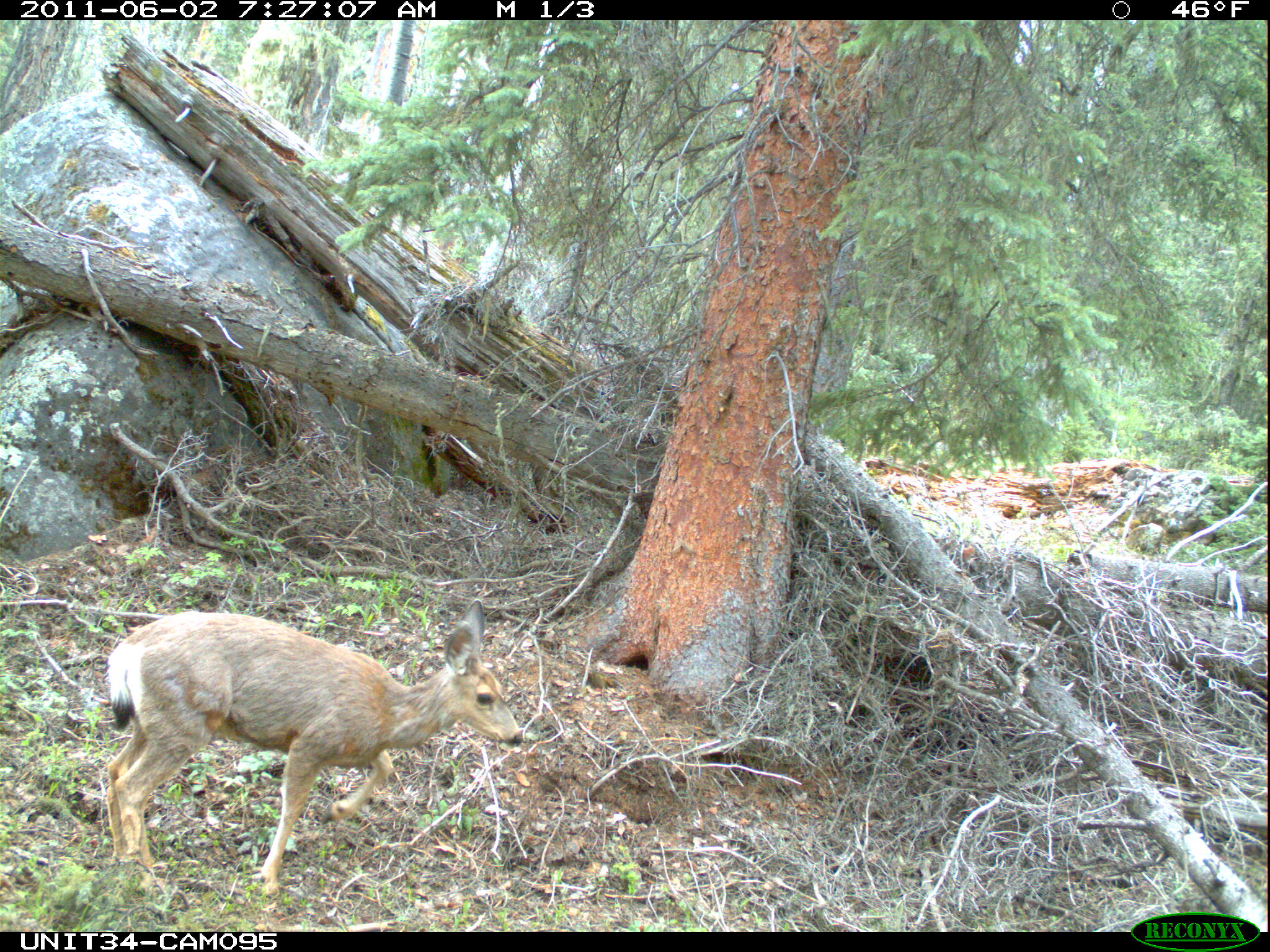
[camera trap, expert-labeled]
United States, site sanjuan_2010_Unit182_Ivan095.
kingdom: Animalia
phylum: Chordata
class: Mammalia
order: Artiodactyla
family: Cervidae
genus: Odocoileus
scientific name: Odocoileus hemionus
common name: mule deer